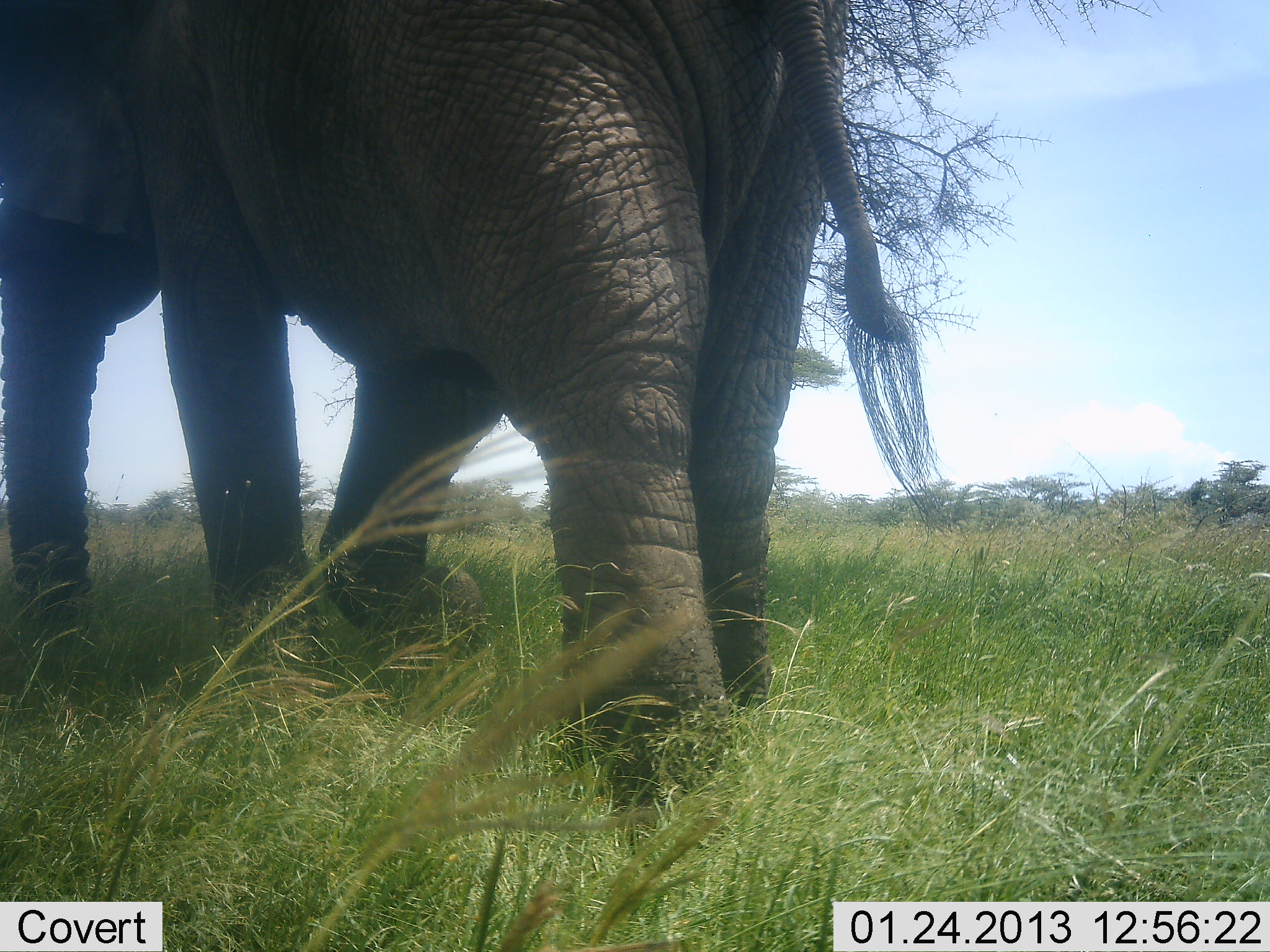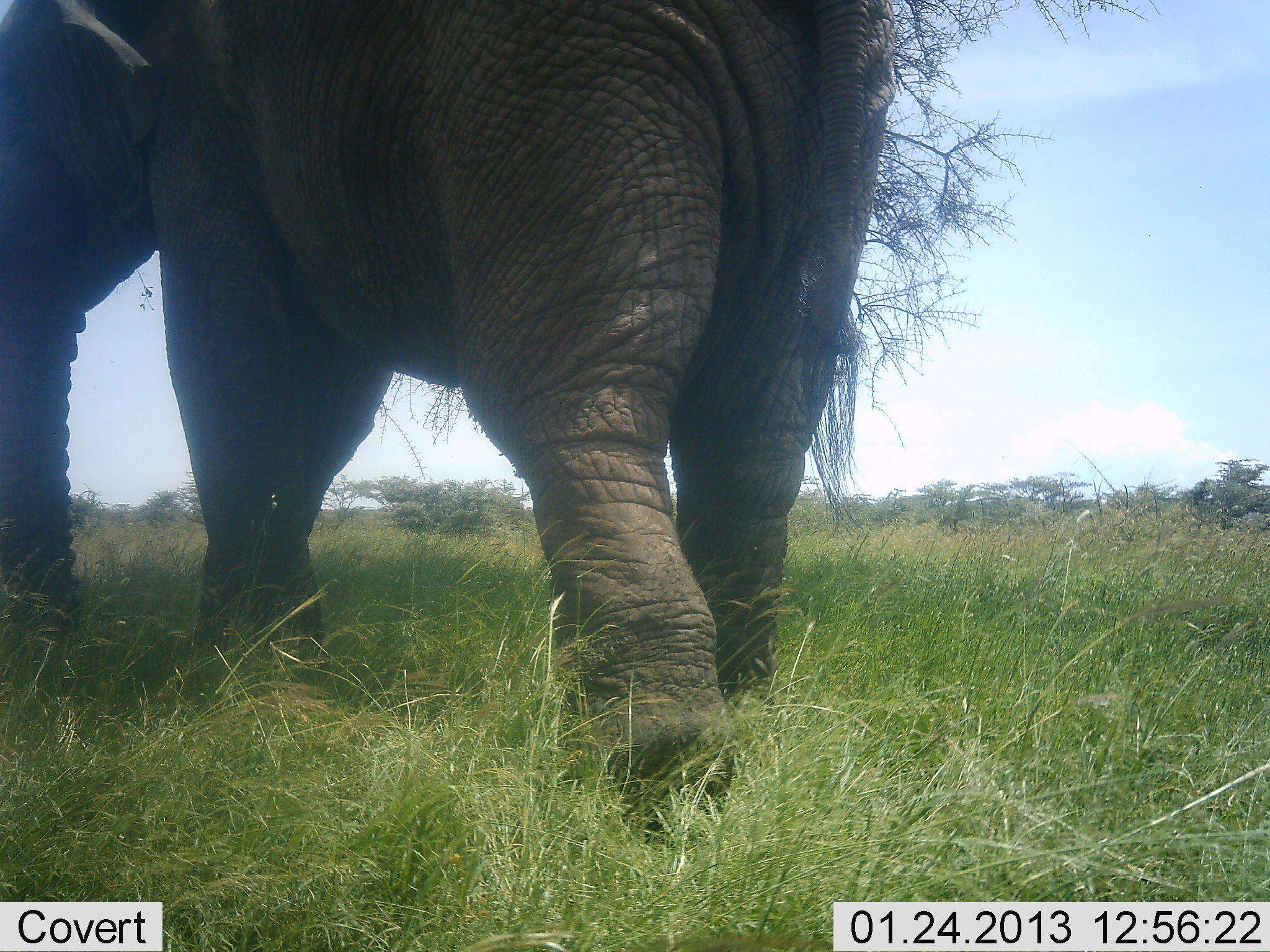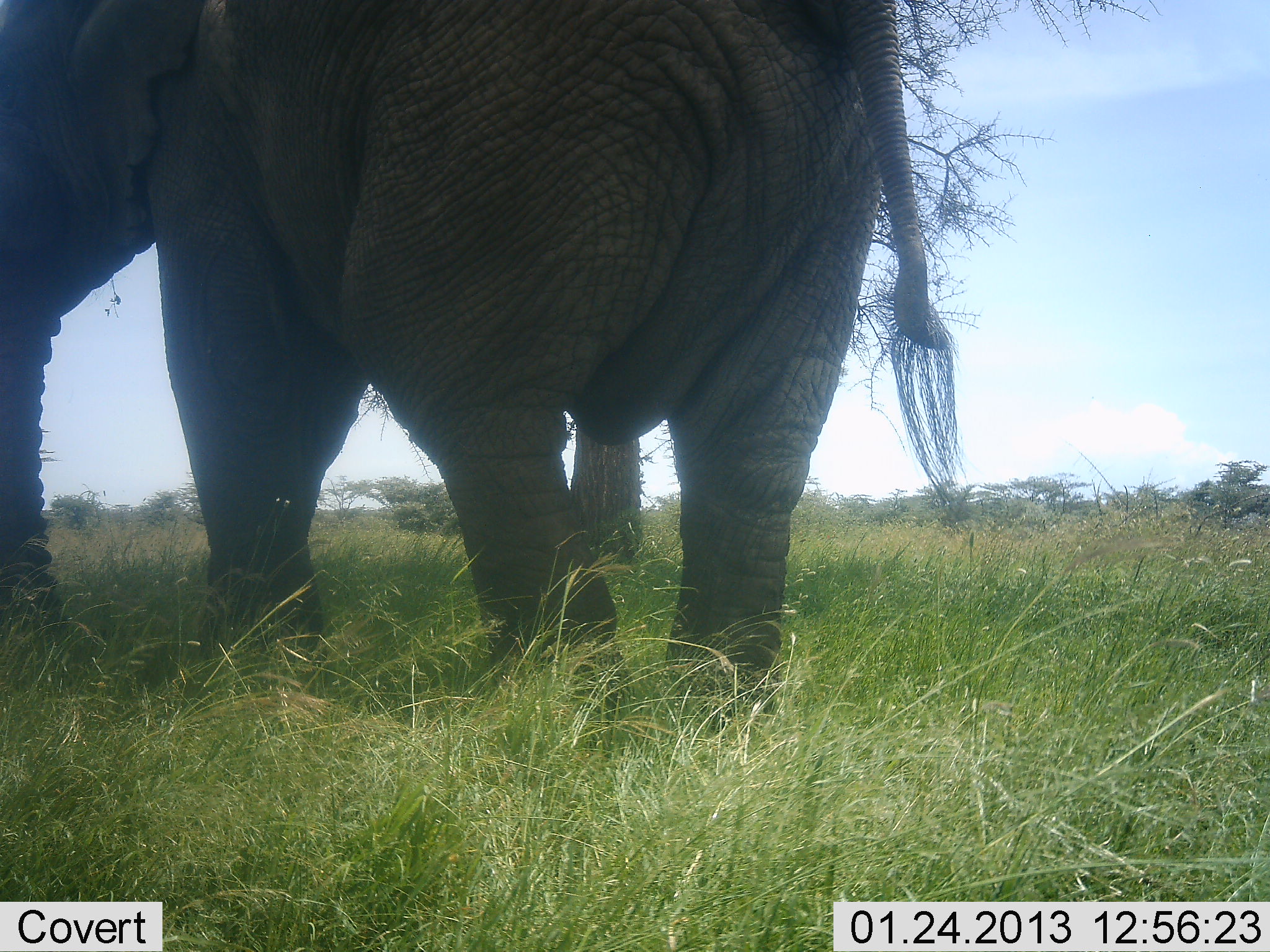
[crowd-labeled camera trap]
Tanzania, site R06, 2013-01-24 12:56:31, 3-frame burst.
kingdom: Animalia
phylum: Chordata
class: Mammalia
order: Proboscidea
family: Elephantidae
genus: Loxodonta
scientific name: Loxodonta africana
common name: african bush elephant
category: elephant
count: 1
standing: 29%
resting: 4%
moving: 79%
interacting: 0%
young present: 0%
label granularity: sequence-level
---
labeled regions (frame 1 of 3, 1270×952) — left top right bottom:
animal: 2 0 947 877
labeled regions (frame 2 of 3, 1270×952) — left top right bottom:
animal: 2 3 897 838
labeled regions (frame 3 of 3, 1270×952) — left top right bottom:
animal: 0 0 964 725